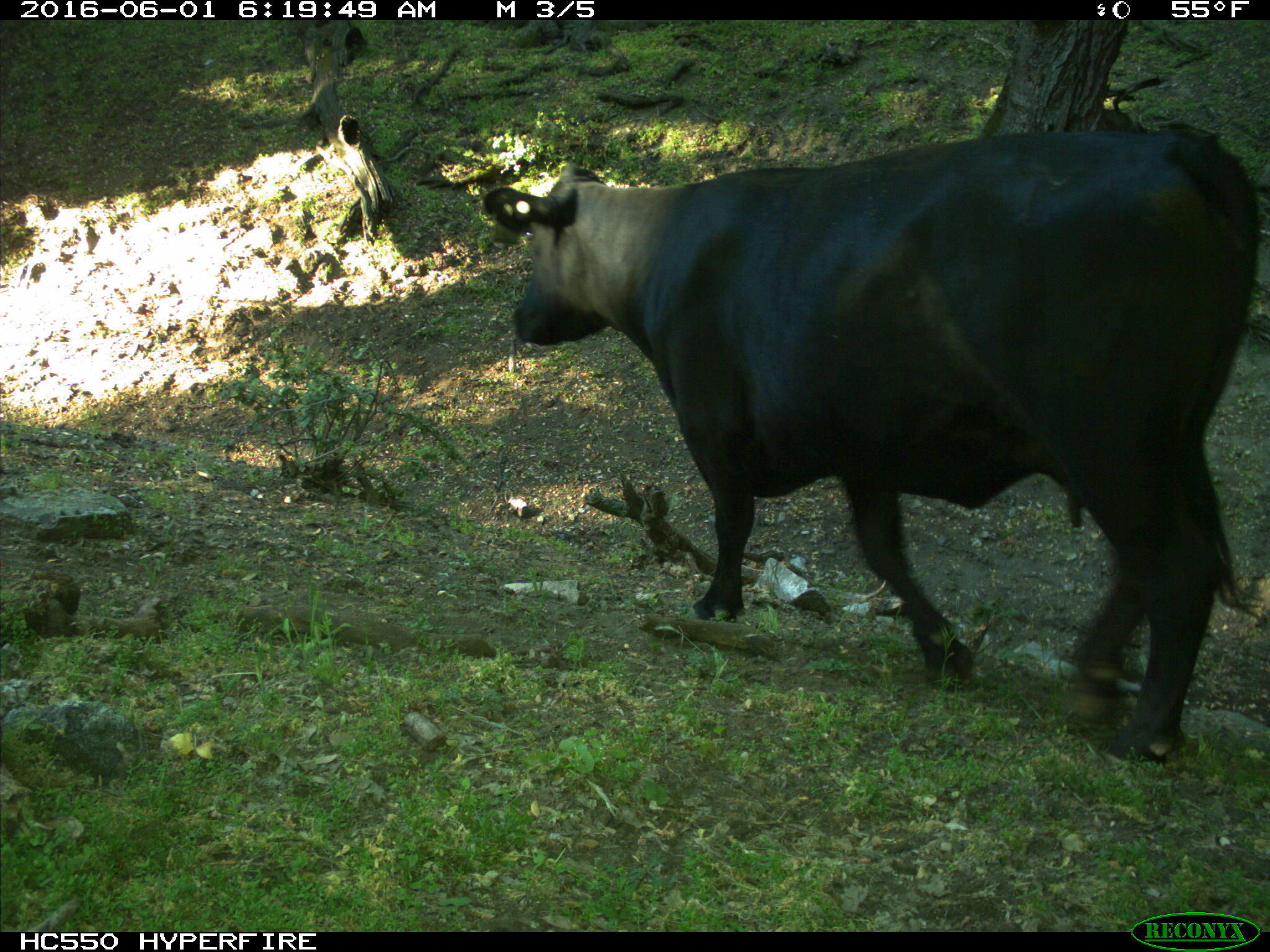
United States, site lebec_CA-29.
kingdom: Animalia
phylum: Chordata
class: Mammalia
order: Artiodactyla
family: Bovidae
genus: Bos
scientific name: Bos taurus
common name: domestic cow